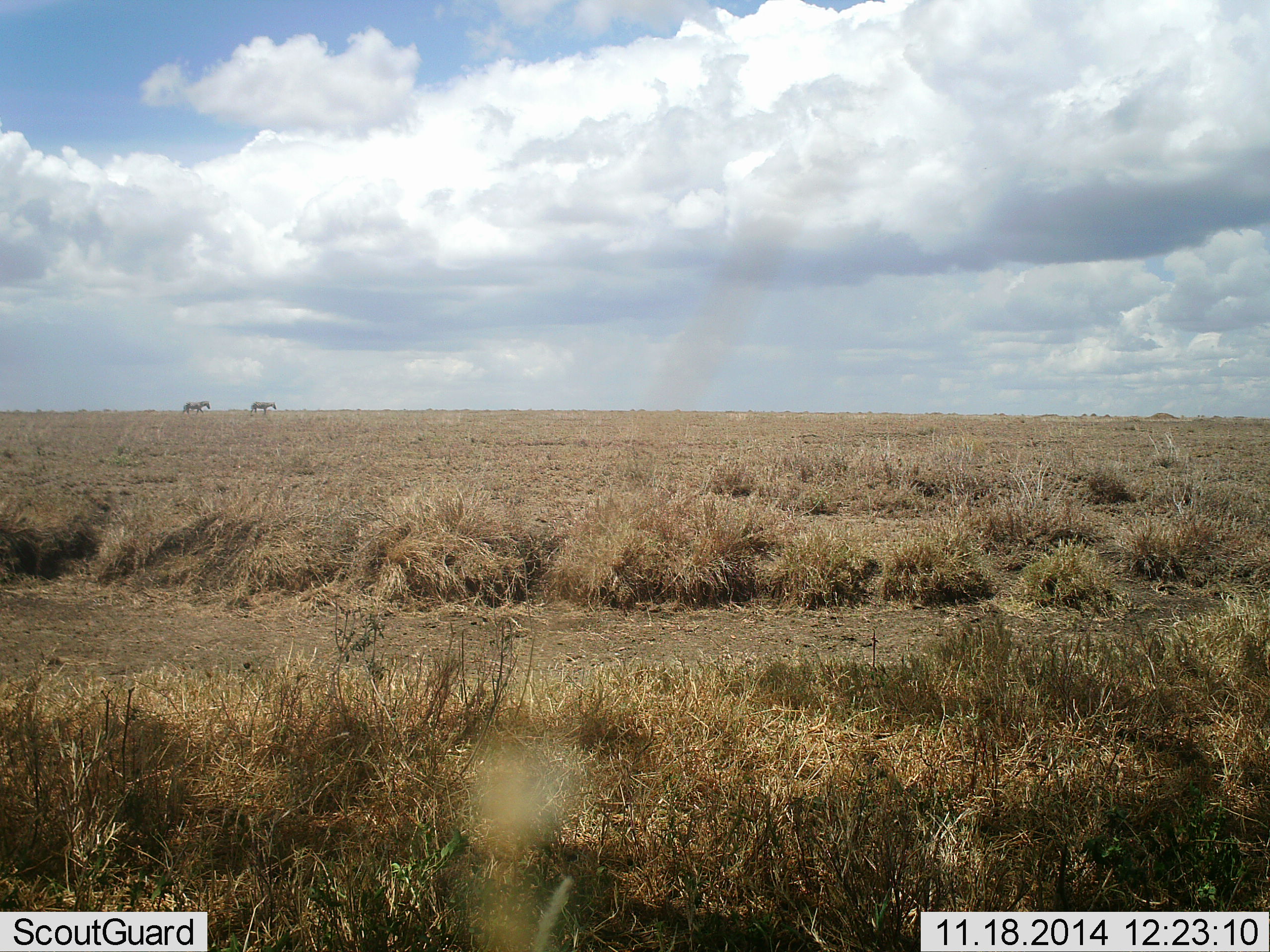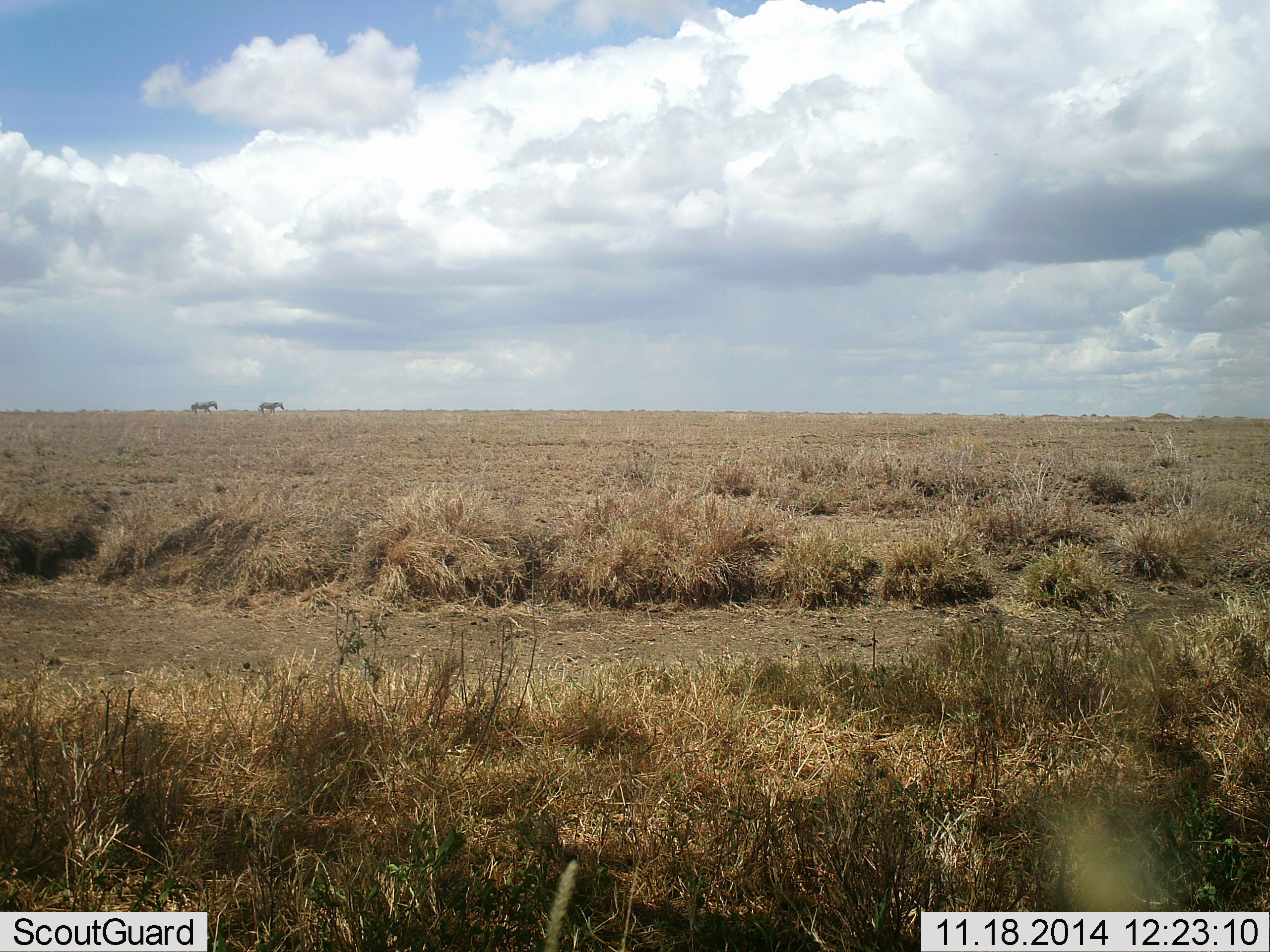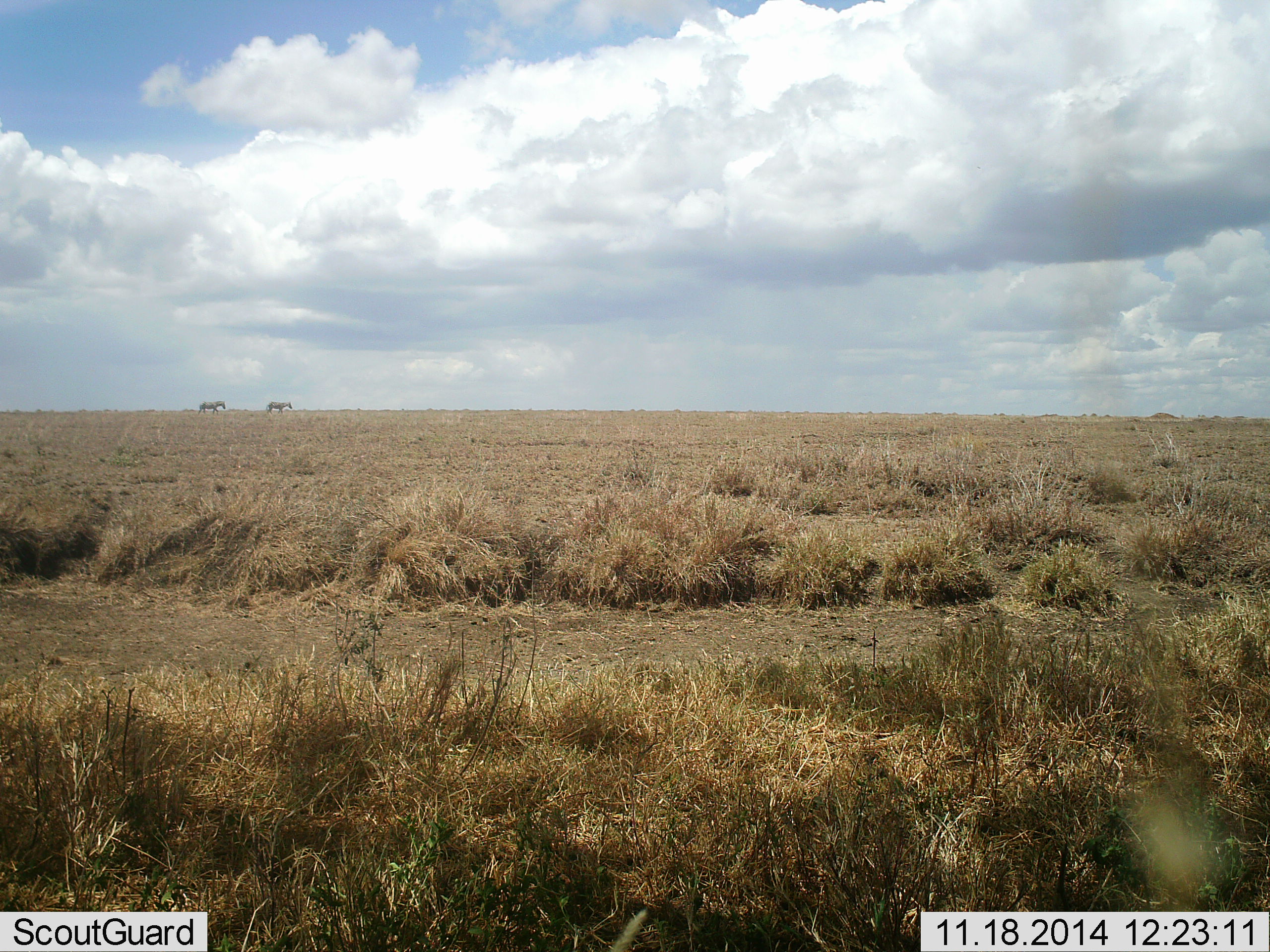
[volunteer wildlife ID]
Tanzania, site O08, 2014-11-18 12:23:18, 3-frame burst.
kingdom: Animalia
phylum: Chordata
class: Mammalia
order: Perissodactyla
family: Equidae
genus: Equus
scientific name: Equus quagga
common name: plains zebra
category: zebra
Zebra (plains zebra) (Equus quagga), count 2. Behavior (volunteer vote fractions): standing 0%, resting 0%, moving 100%, interacting 0%. Young present (vote fraction): 0%. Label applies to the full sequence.